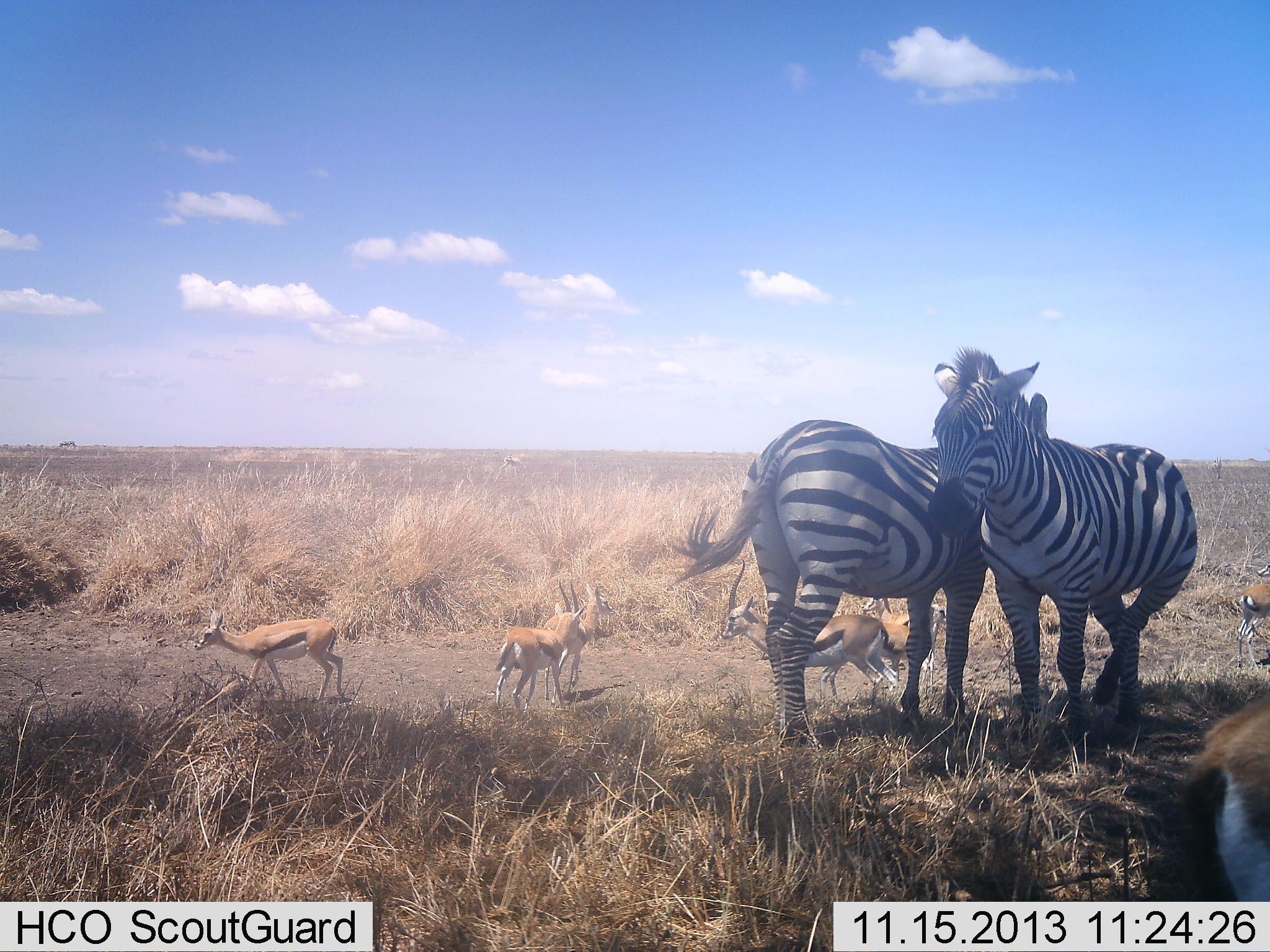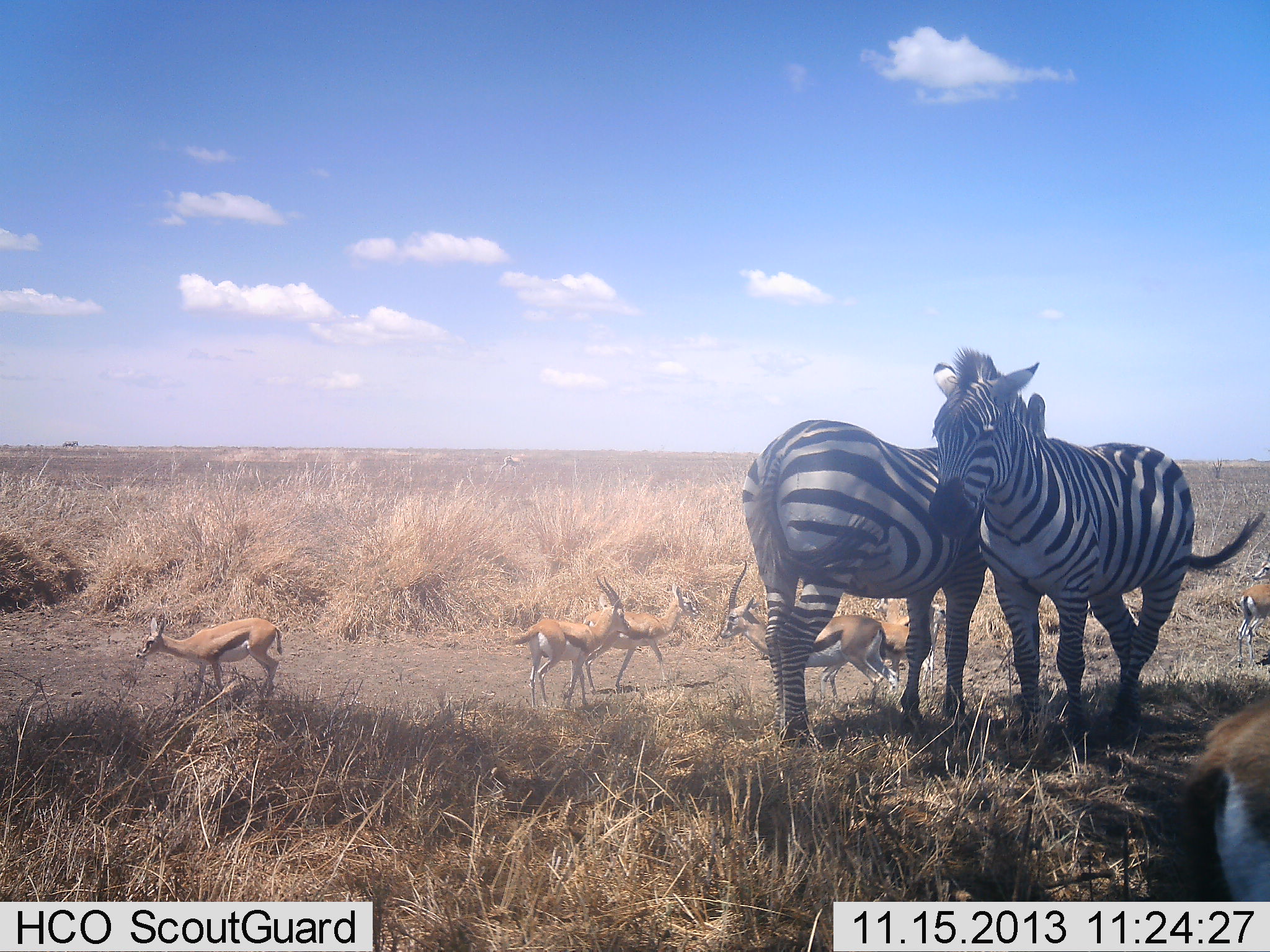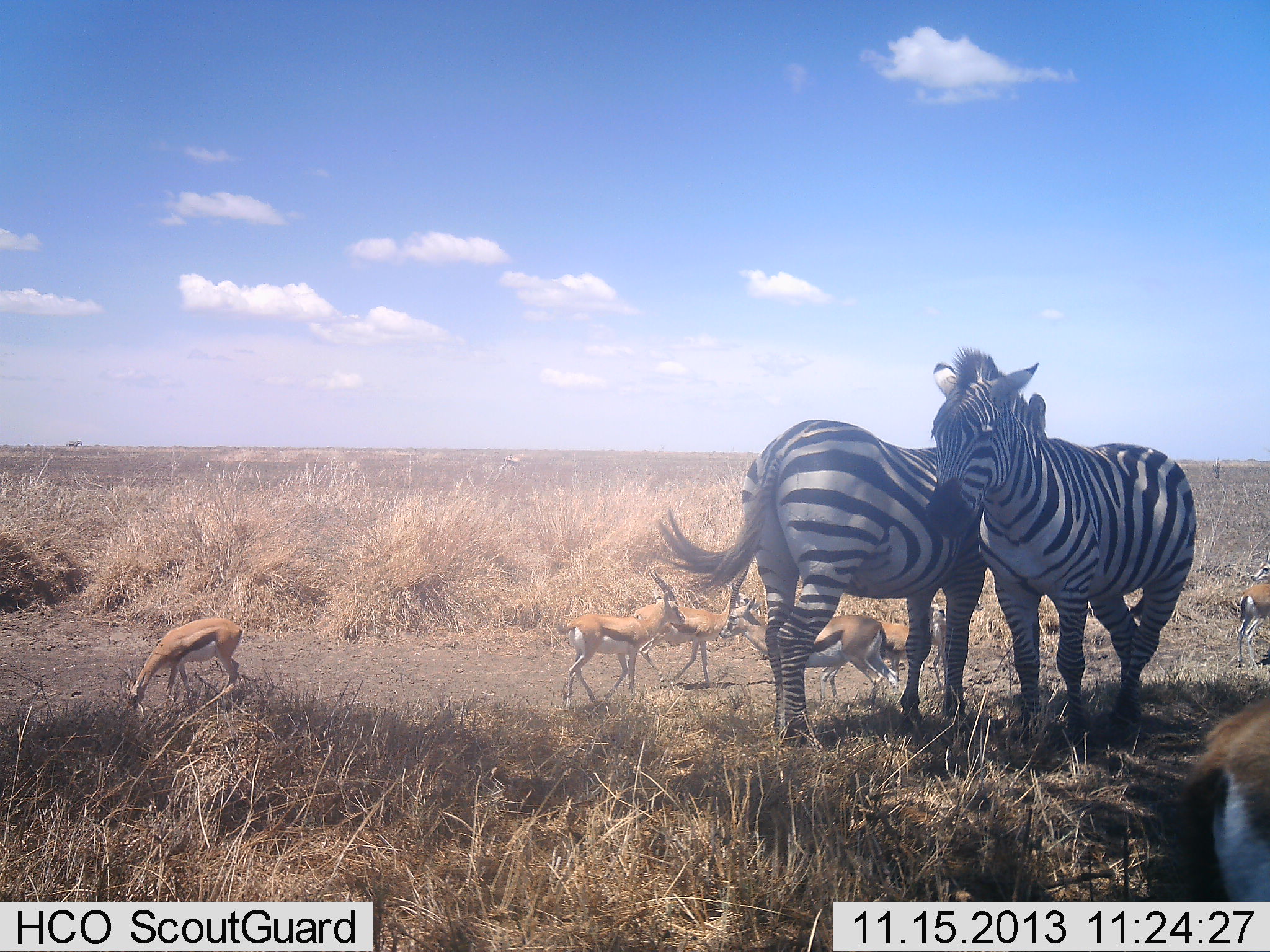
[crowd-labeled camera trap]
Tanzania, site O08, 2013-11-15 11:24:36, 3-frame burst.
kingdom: Animalia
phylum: Chordata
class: Mammalia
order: Artiodactyla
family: Bovidae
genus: Eudorcas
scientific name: Eudorcas thomsonii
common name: thomson's gazelle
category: gazellethomsons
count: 8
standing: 82%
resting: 5%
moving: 86%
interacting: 9%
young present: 5%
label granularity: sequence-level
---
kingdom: Animalia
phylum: Chordata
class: Mammalia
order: Perissodactyla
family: Equidae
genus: Equus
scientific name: Equus quagga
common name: plains zebra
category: zebra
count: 2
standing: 85%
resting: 12%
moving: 0%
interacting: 31%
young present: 0%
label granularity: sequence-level